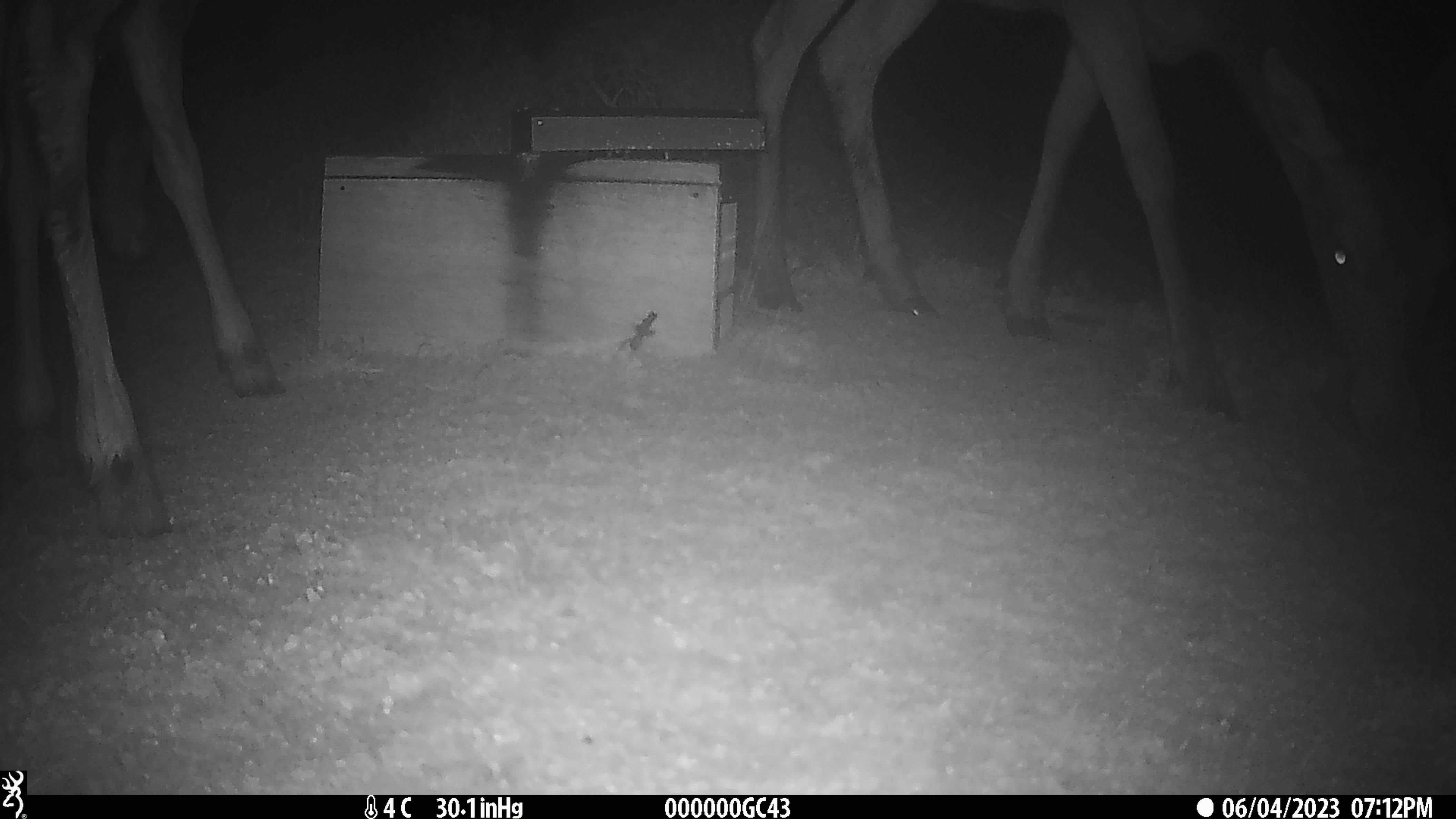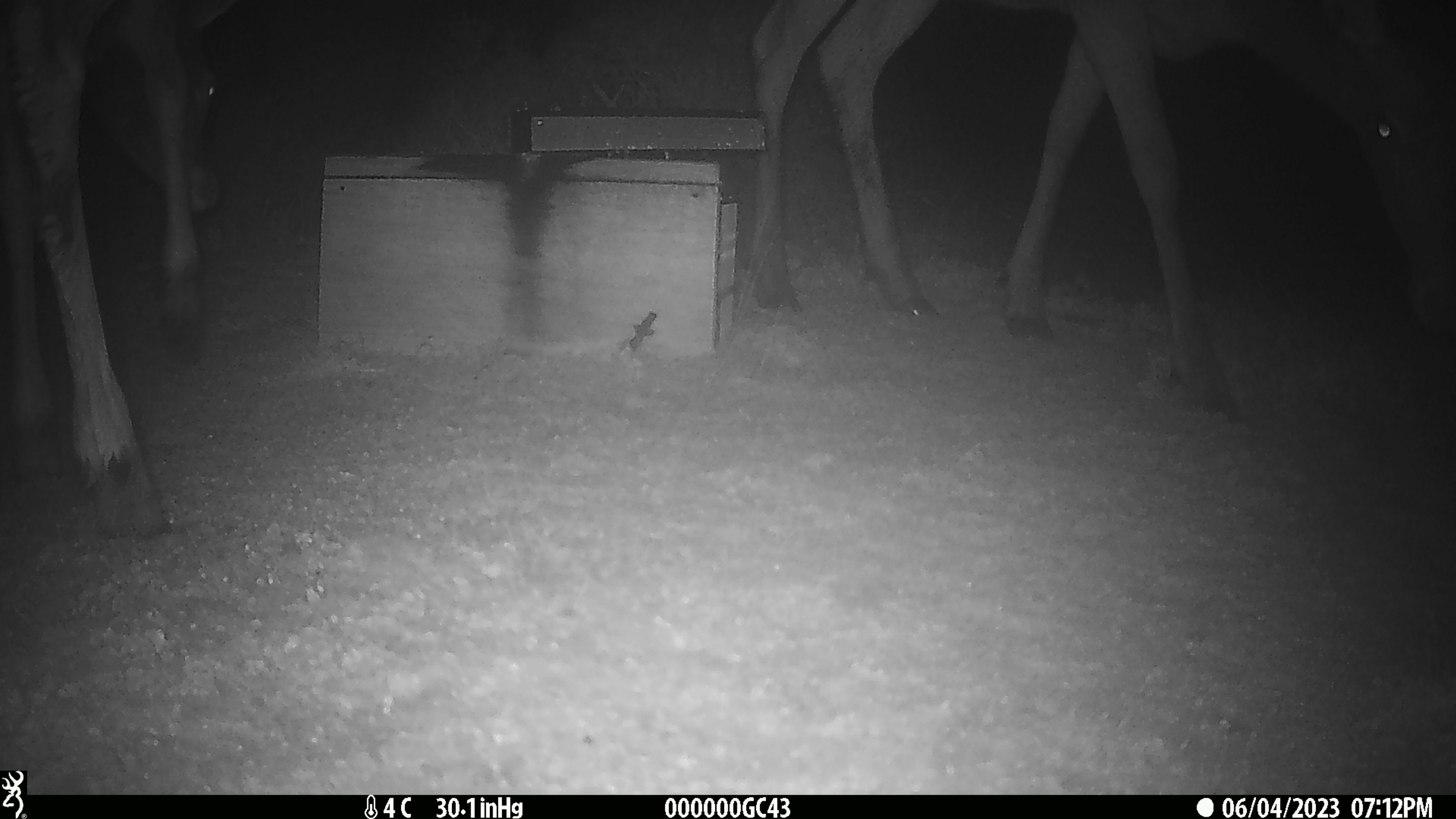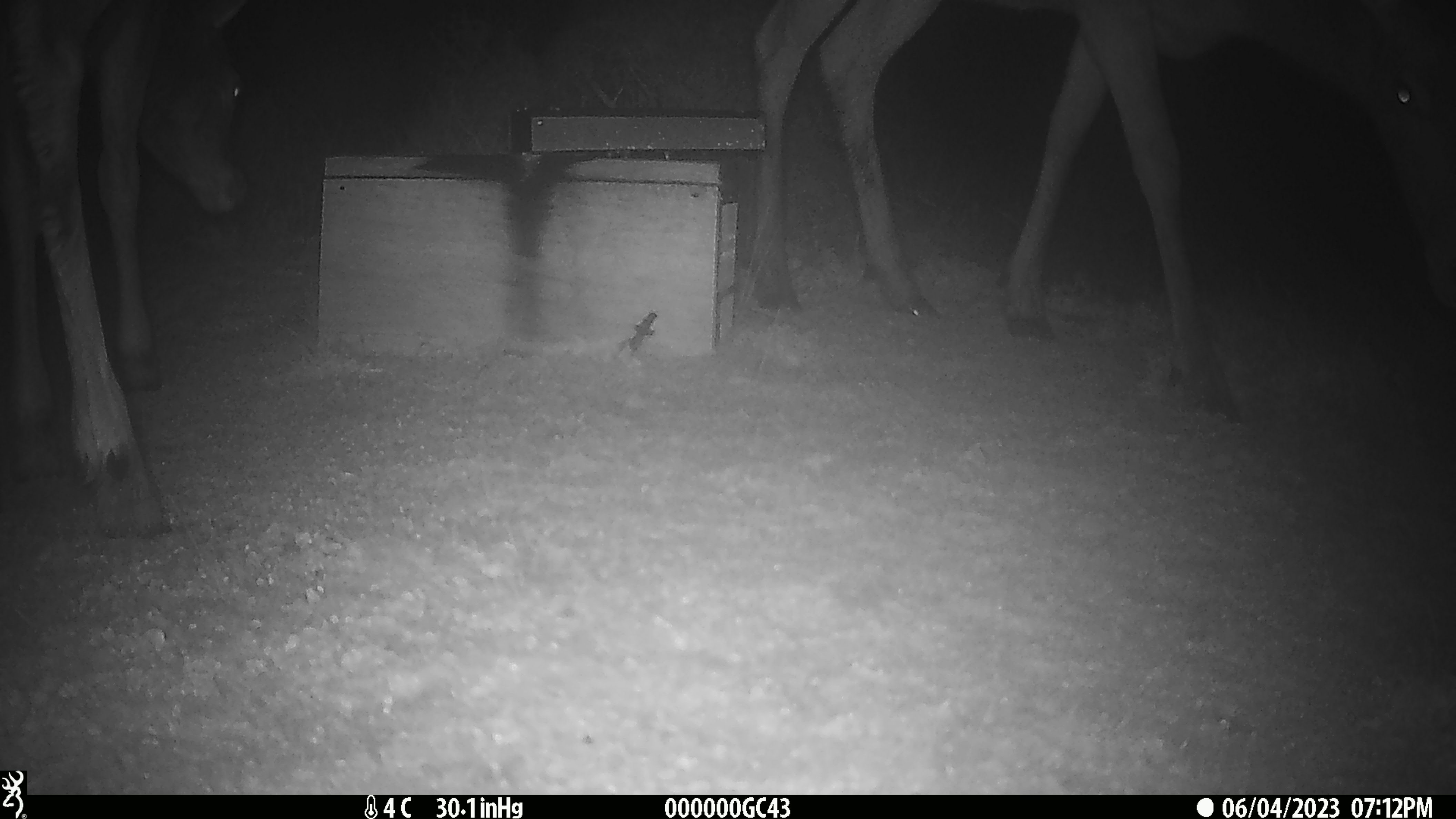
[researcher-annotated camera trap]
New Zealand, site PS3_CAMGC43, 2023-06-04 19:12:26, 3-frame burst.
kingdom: Animalia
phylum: Chordata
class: Mammalia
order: Artiodactyla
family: Cervidae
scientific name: Cervidae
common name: deer